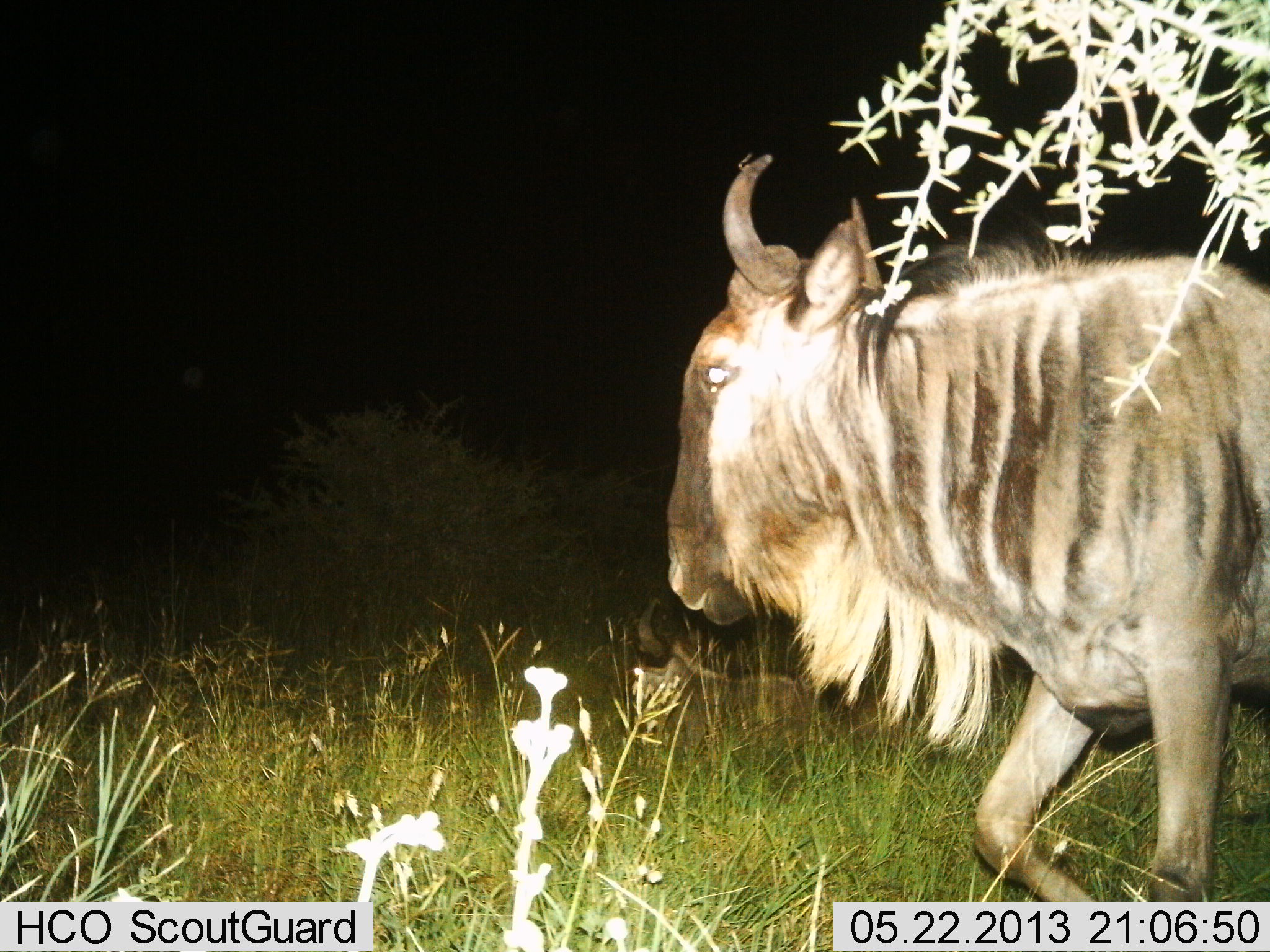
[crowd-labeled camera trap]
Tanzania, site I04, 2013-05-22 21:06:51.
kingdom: Animalia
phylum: Chordata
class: Mammalia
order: Artiodactyla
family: Bovidae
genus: Connochaetes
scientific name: Connochaetes taurinus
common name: blue wildebeest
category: wildebeest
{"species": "wildebeest (blue wildebeest) (Connochaetes taurinus)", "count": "1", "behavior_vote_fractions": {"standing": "22%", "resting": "39%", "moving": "78%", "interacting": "0%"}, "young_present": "0%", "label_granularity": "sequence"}